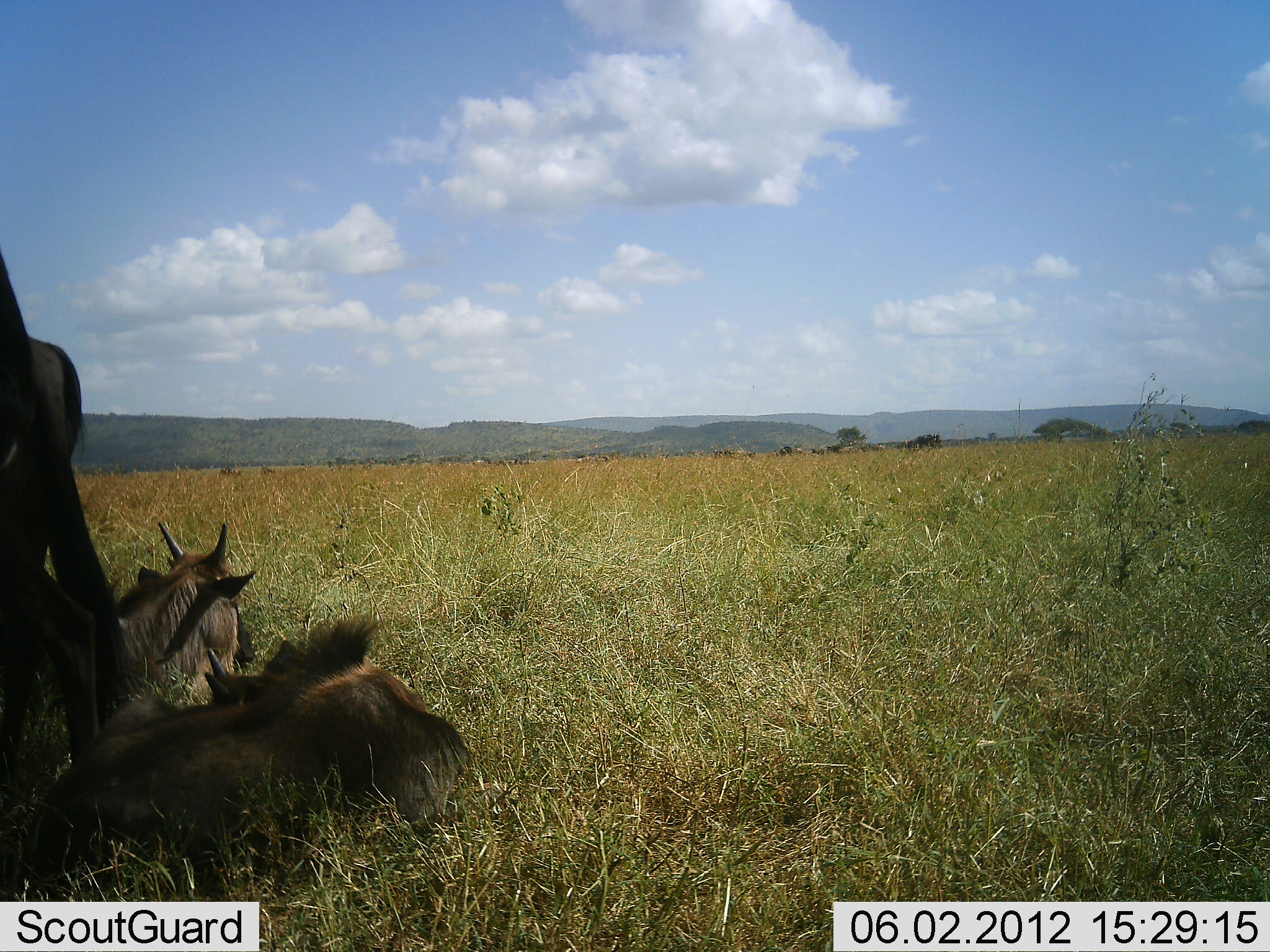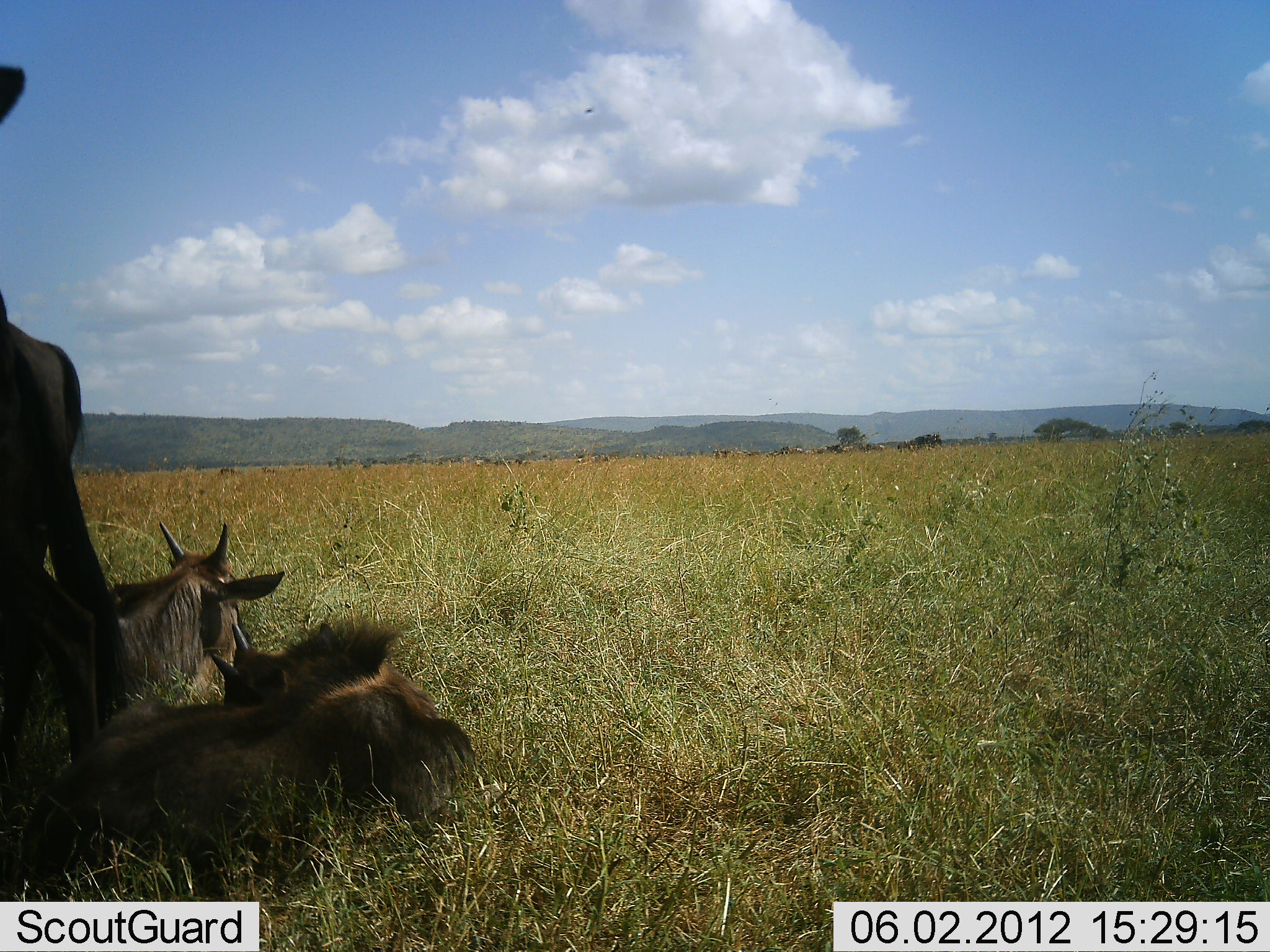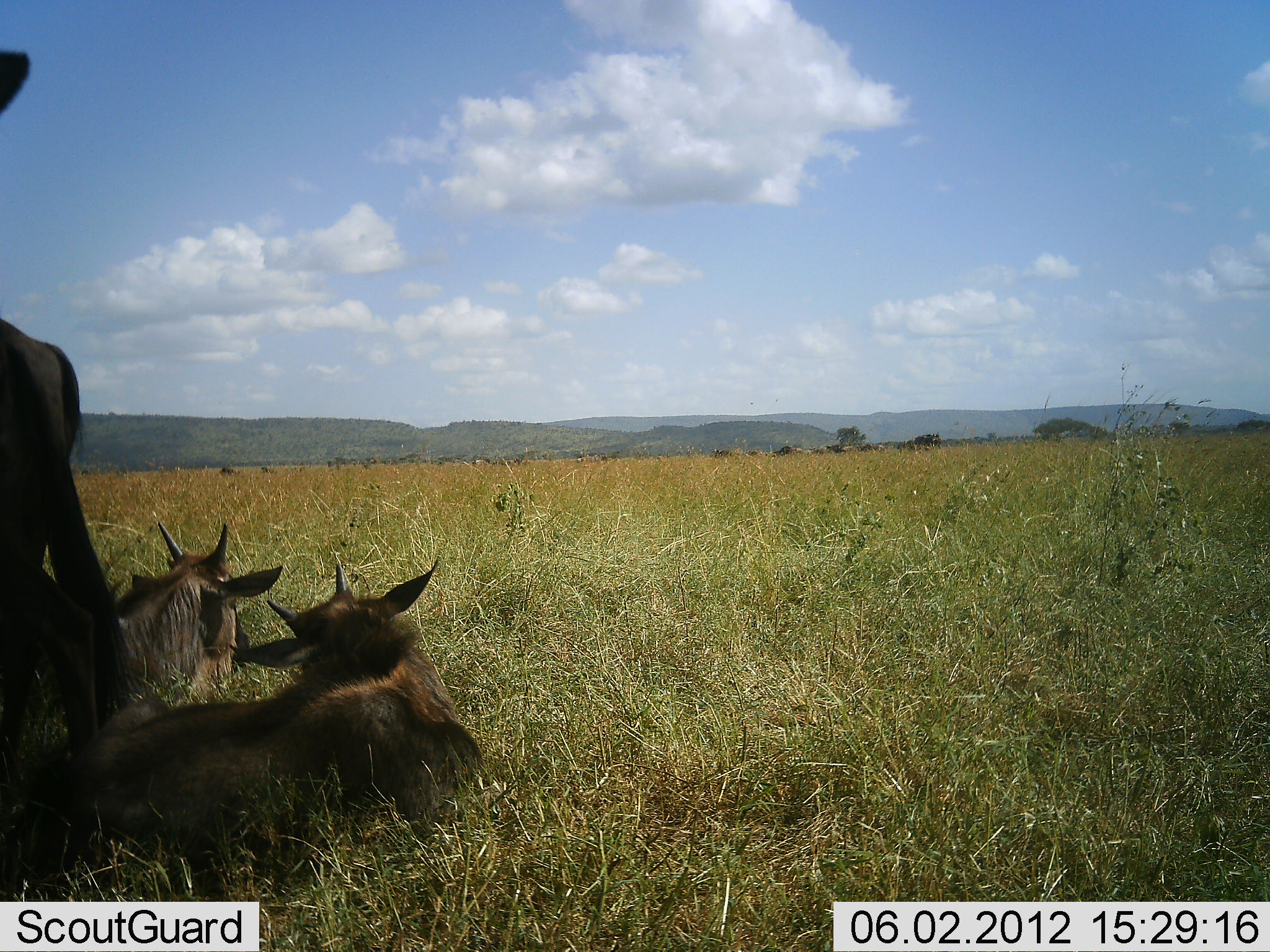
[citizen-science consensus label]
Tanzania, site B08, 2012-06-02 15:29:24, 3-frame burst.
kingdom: Animalia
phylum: Chordata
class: Mammalia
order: Artiodactyla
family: Bovidae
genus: Connochaetes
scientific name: Connochaetes taurinus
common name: blue wildebeest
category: wildebeest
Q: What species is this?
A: Wildebeest (blue wildebeest) (Connochaetes taurinus).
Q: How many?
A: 3.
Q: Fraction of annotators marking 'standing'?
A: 60%.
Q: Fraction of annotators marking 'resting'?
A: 90%.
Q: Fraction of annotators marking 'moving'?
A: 0%.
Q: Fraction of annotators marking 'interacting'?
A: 0%.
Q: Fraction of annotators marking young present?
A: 20%.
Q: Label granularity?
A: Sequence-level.